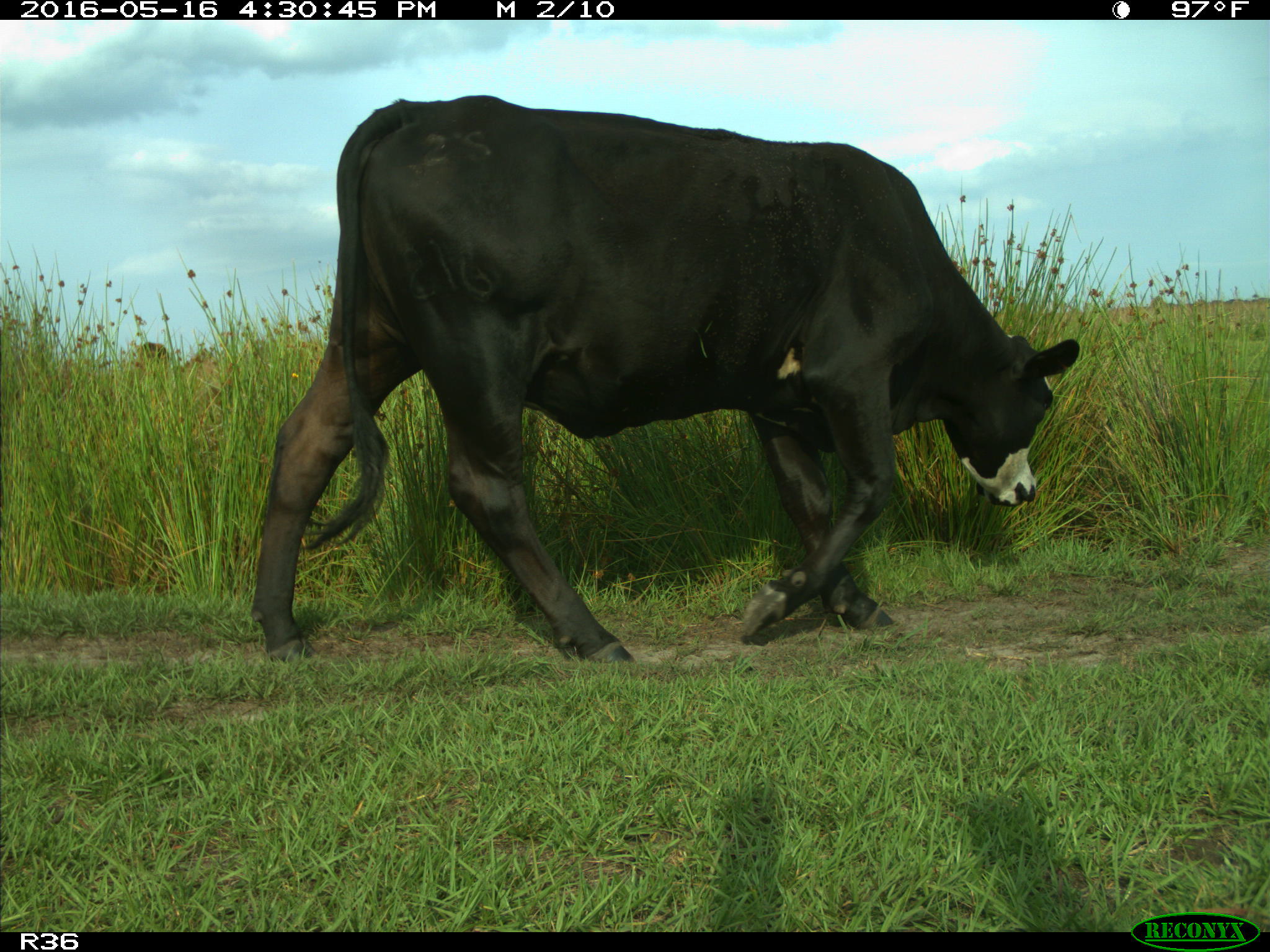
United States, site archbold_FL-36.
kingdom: Animalia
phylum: Chordata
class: Mammalia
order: Artiodactyla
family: Bovidae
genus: Bos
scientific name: Bos taurus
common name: domestic cow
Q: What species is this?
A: Bos taurus (domestic cow).